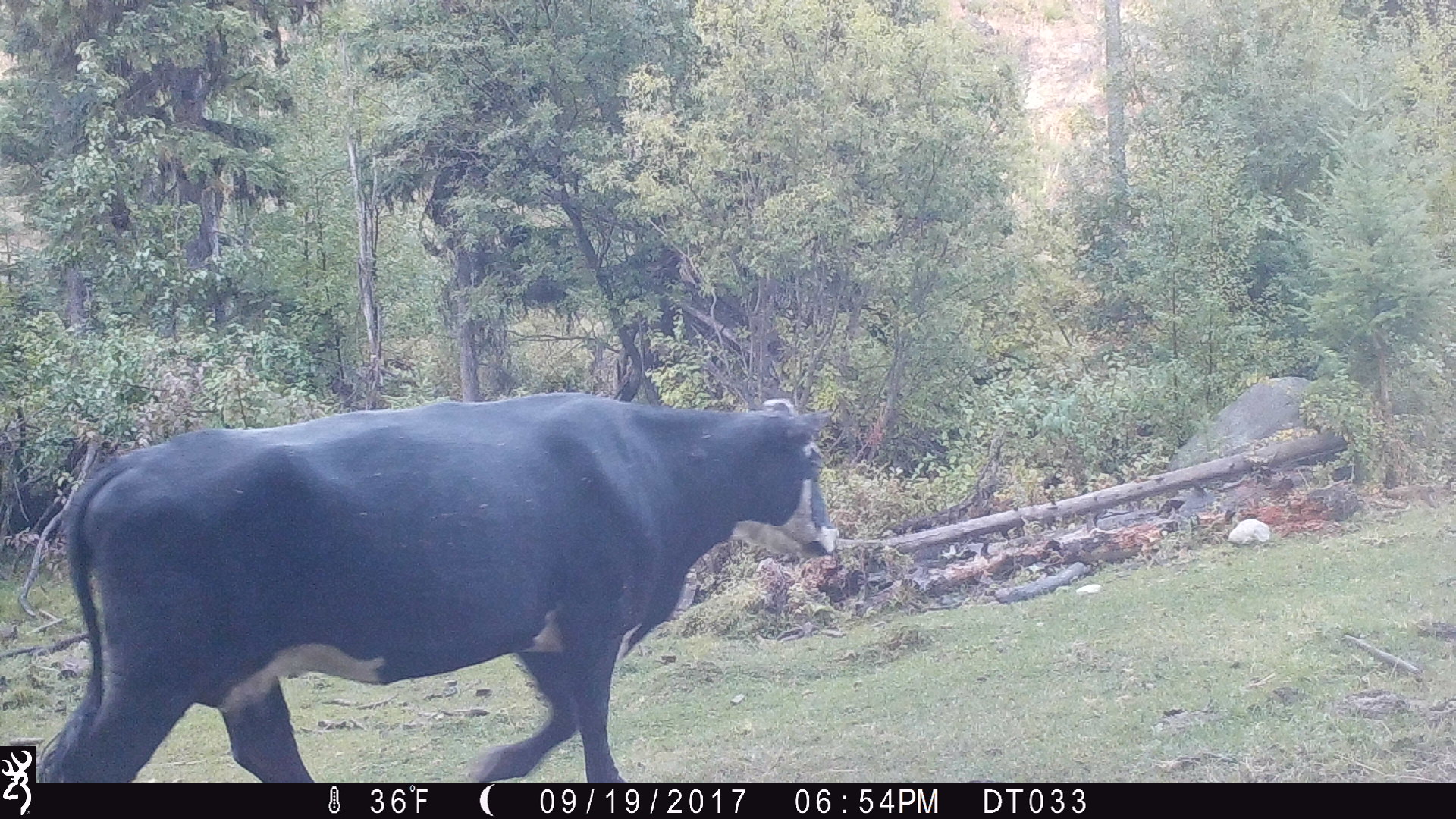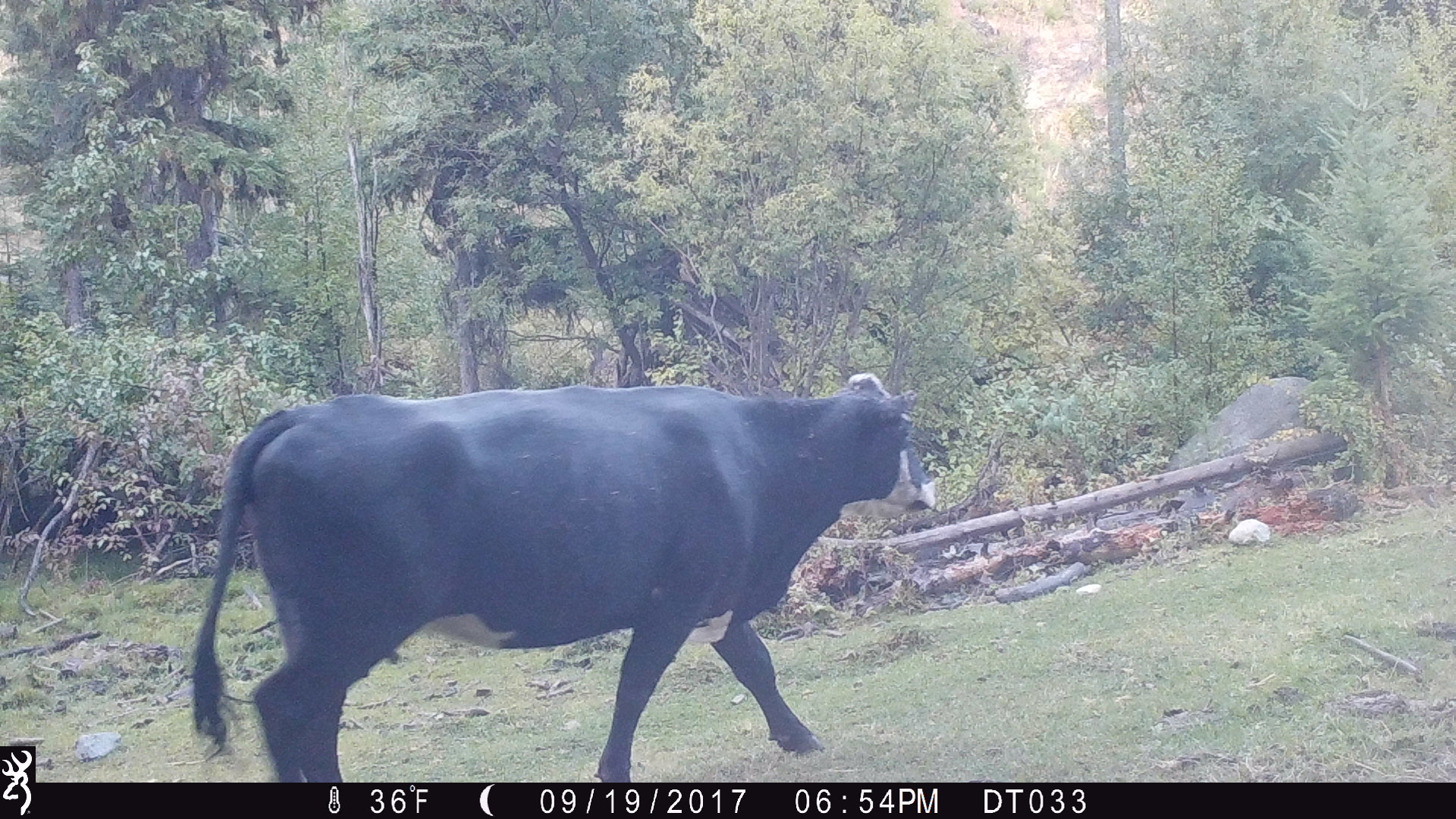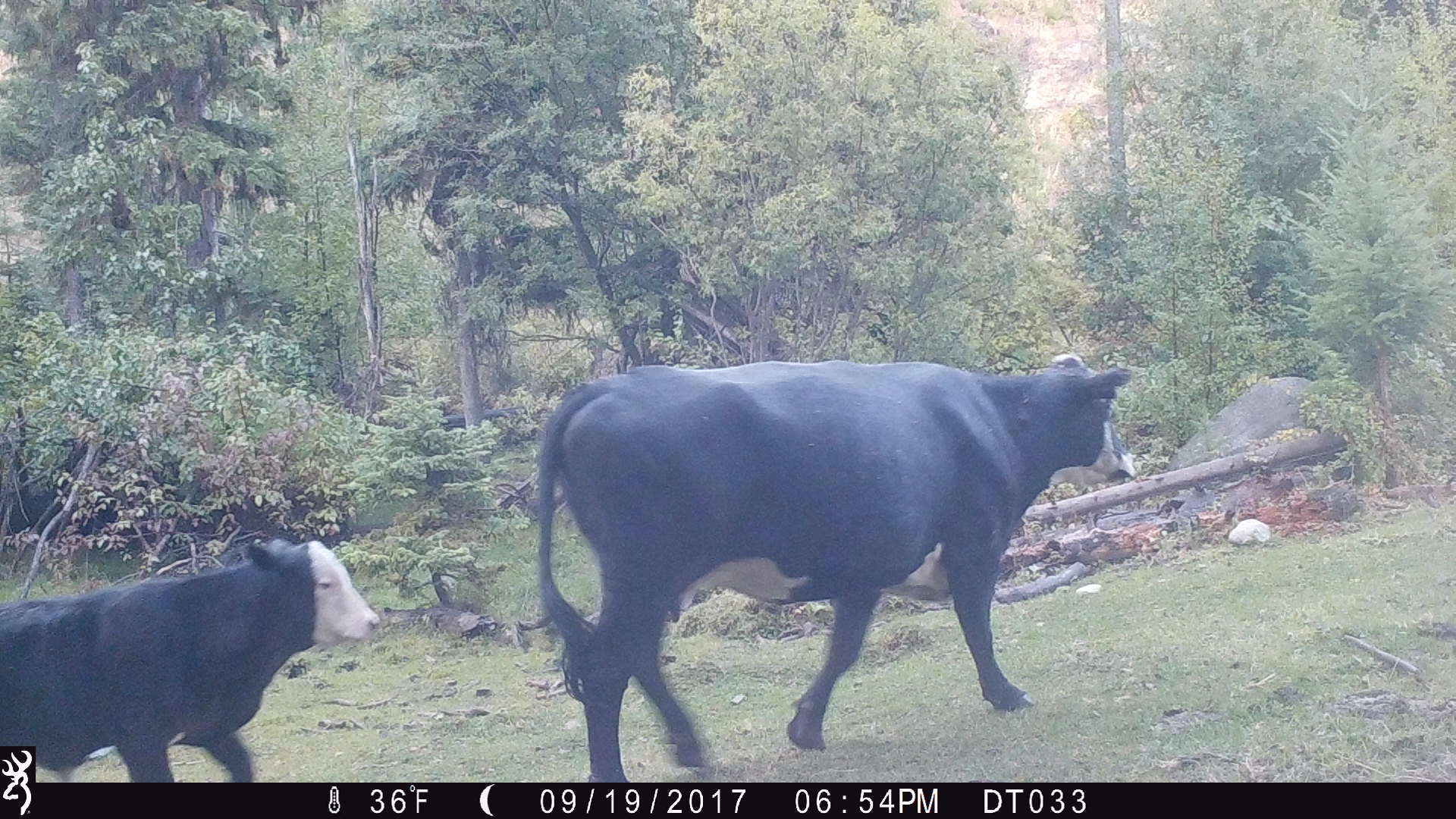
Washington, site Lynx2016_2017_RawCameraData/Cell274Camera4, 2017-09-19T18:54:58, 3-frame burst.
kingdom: Animalia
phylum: Chordata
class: Mammalia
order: Artiodactyla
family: Bovidae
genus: Bos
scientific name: Bos taurus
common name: domestic cattle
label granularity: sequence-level